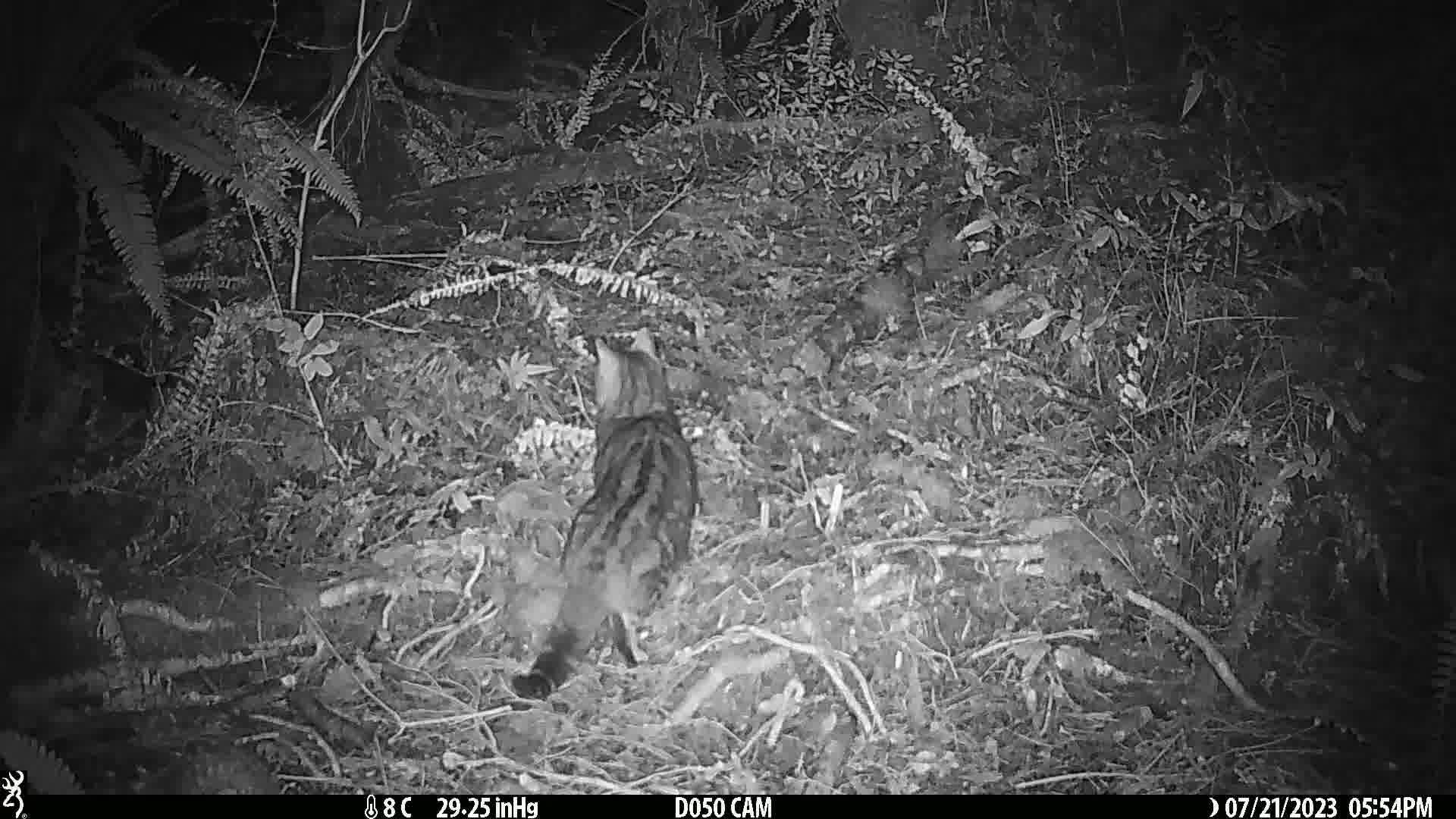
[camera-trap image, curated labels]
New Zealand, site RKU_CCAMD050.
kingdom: Animalia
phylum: Chordata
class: Mammalia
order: Carnivora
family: Felidae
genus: Felis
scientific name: Felis catus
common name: domestic cat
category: cat